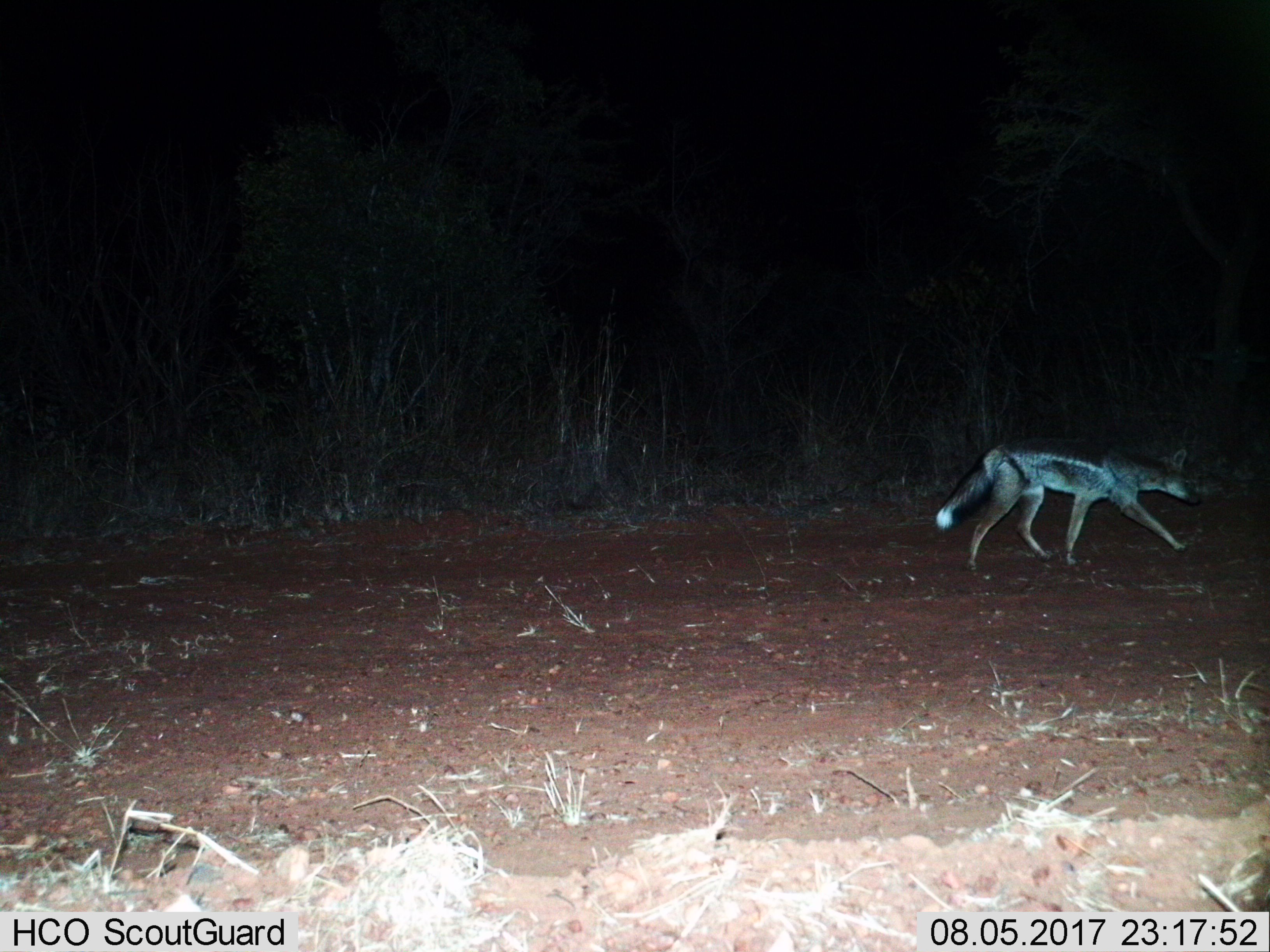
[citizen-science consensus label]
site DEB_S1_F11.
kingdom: Animalia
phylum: Chordata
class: Mammalia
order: Carnivora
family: Canidae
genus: Lupulella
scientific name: Lupulella mesomelas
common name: black-backed jackal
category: jackalblackbacked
Jackalblackbacked (black-backed jackal) (Lupulella mesomelas), count 1. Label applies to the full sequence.